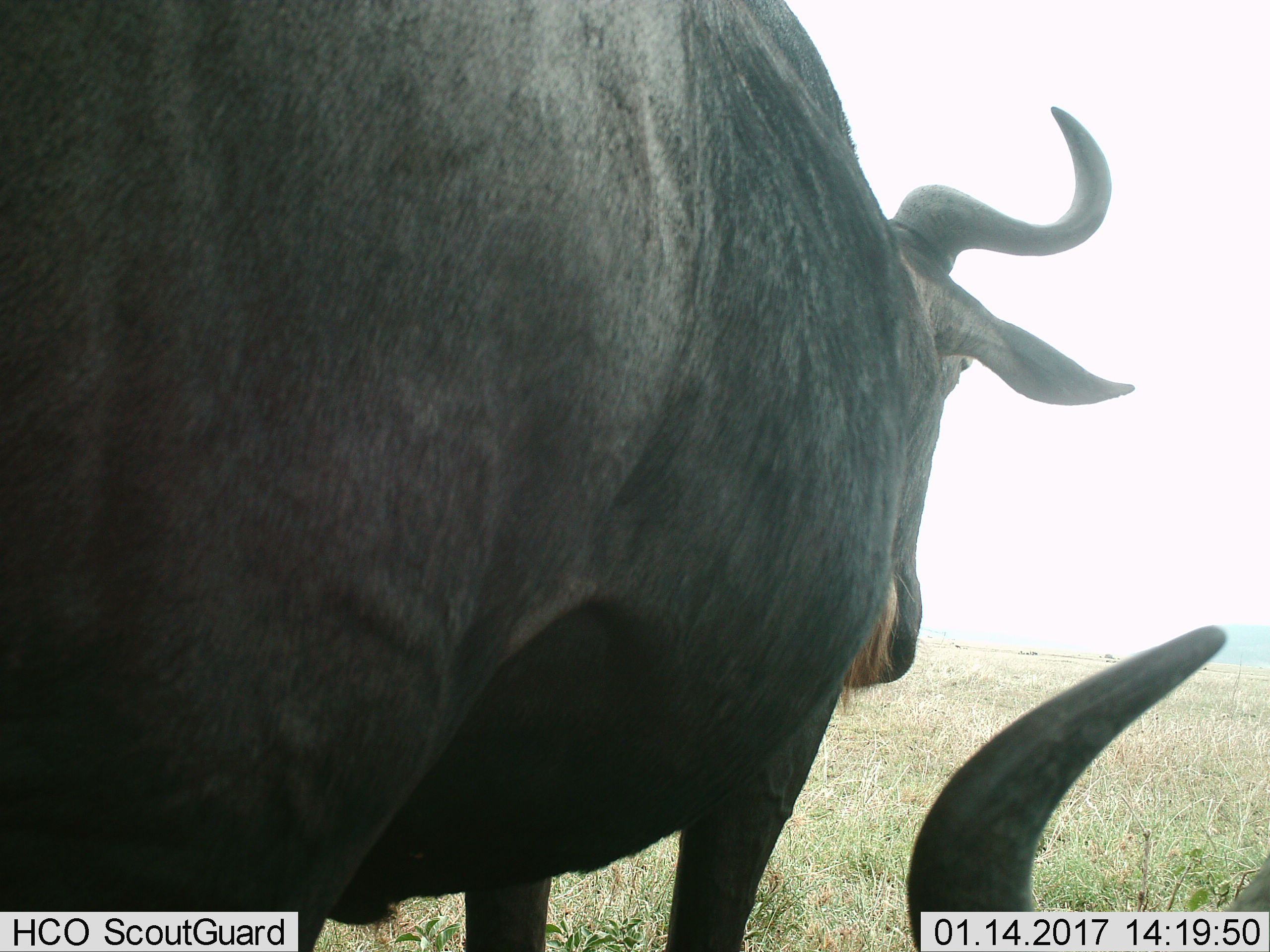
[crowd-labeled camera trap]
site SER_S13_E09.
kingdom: Animalia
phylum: Chordata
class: Mammalia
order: Artiodactyla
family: Bovidae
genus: Connochaetes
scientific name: Connochaetes taurinus taurinus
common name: blue wildebeest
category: wildebeestblue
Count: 2.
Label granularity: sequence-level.